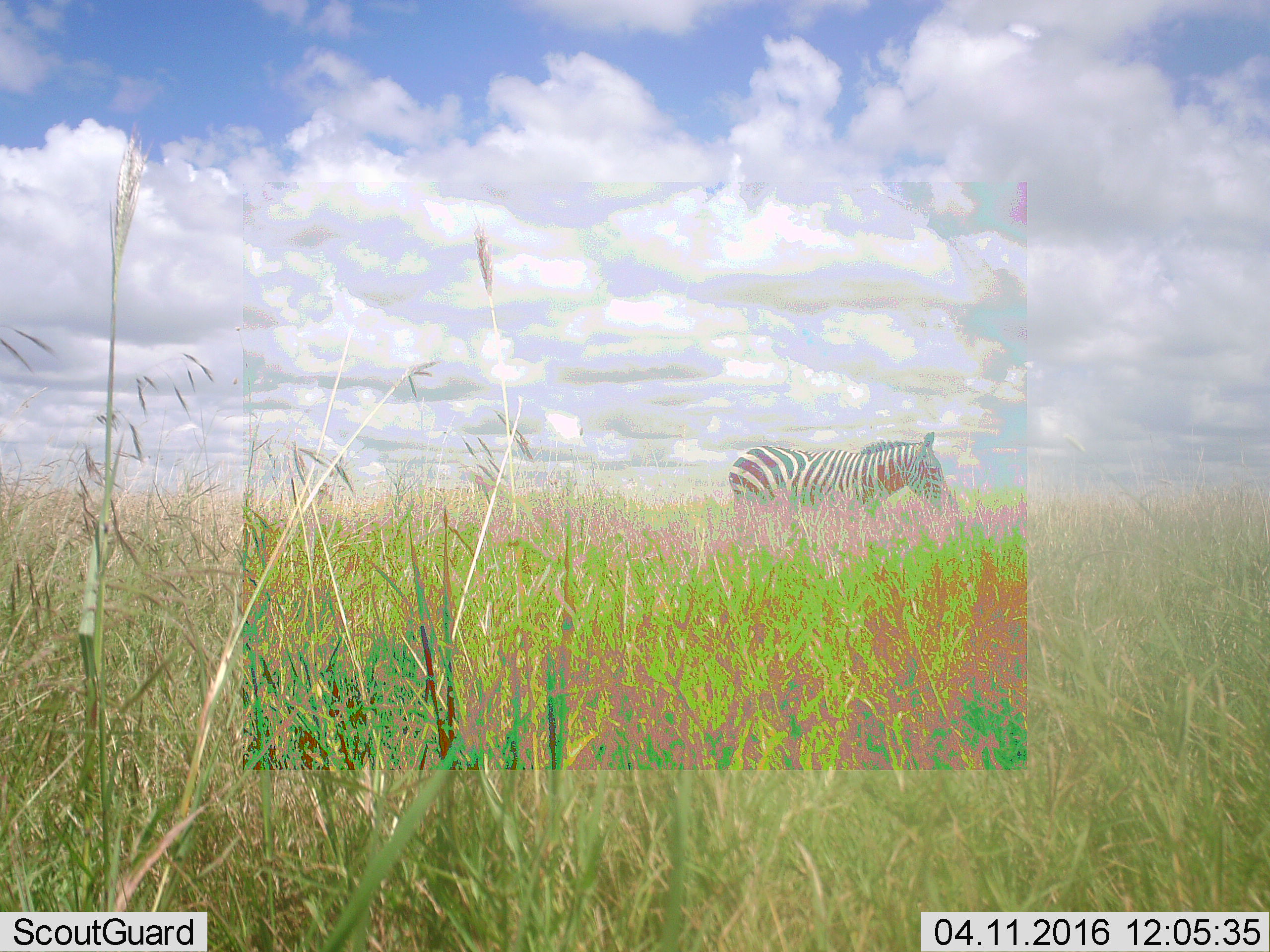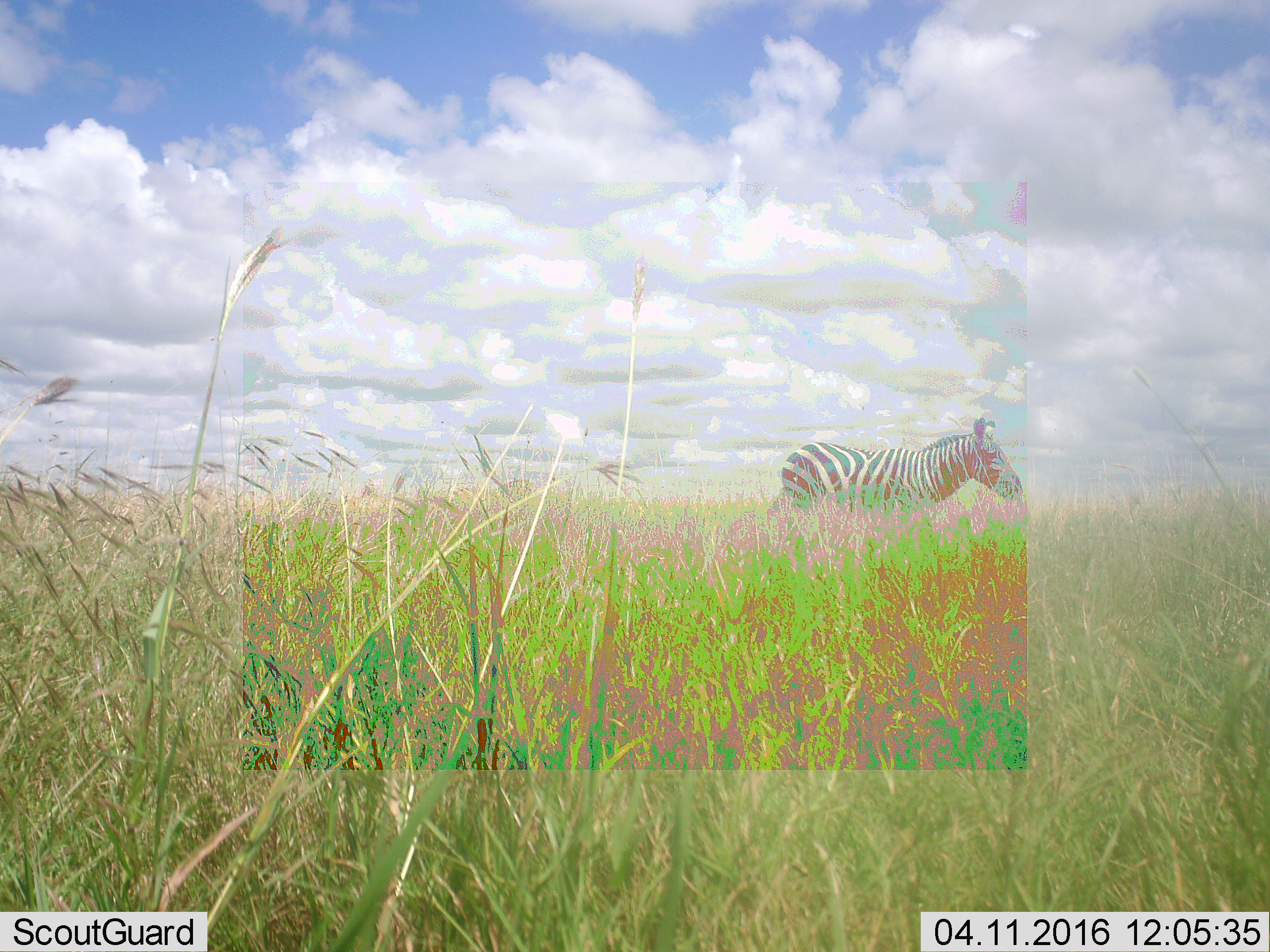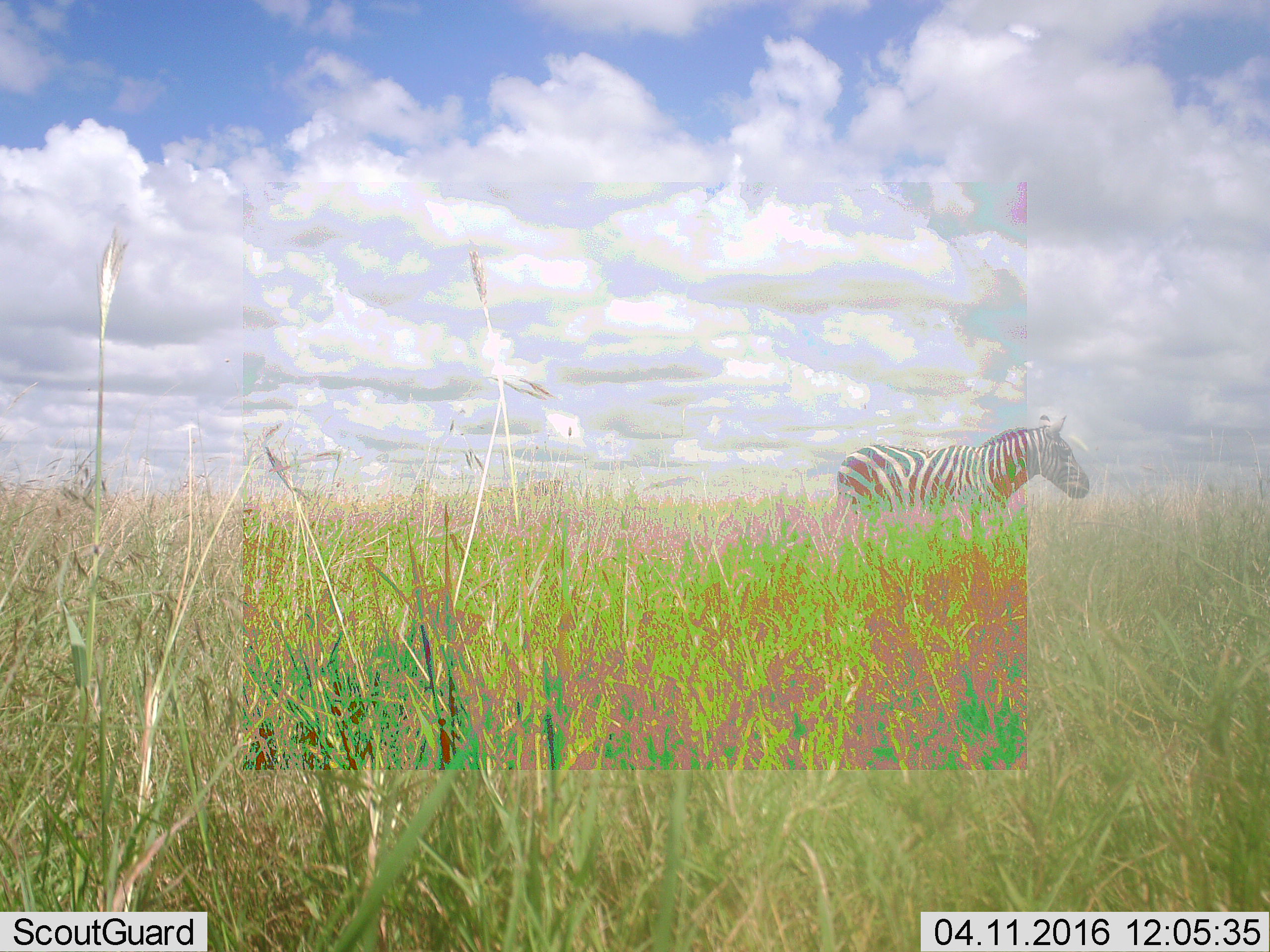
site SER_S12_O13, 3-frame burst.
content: unidentified animal